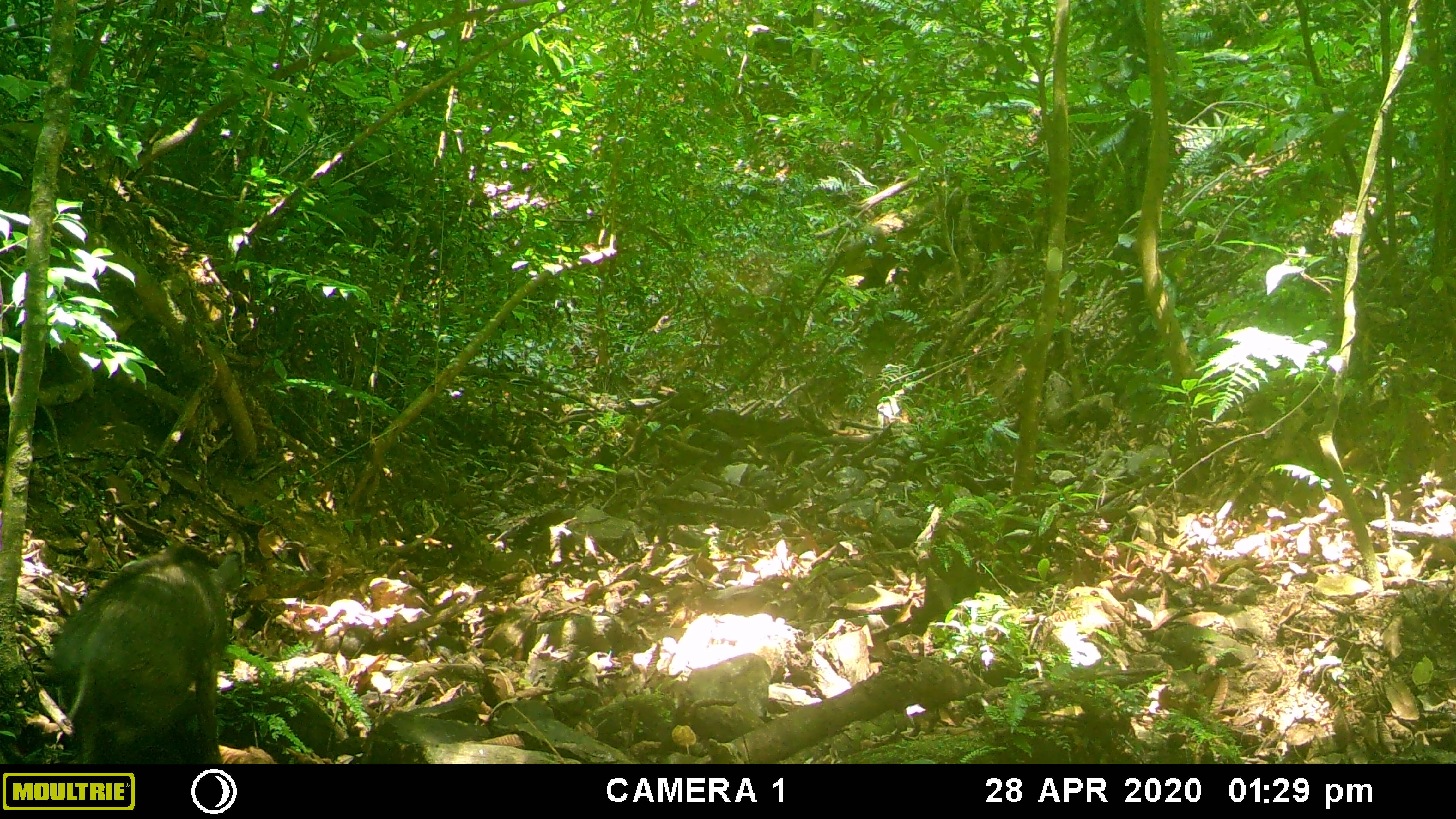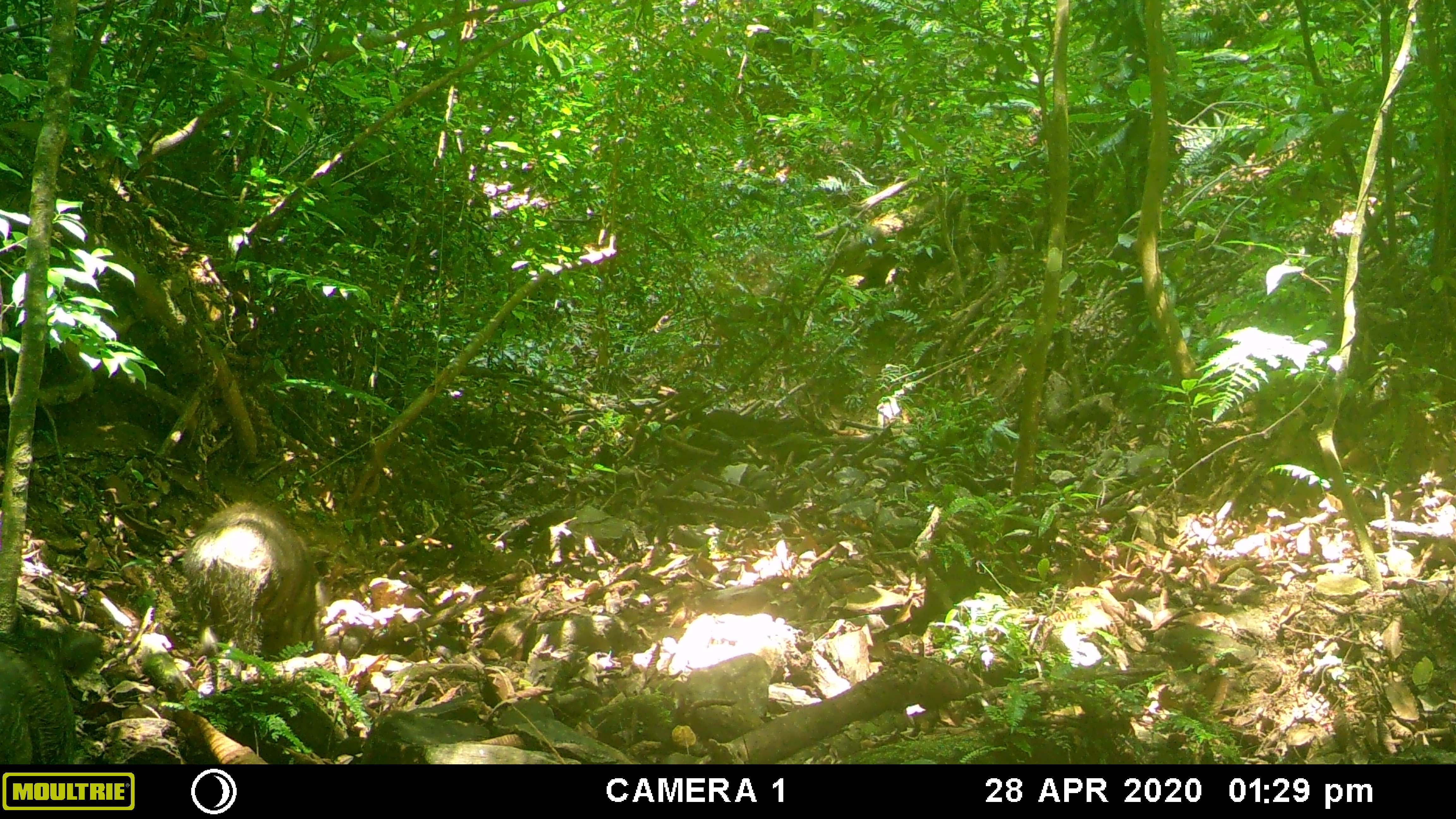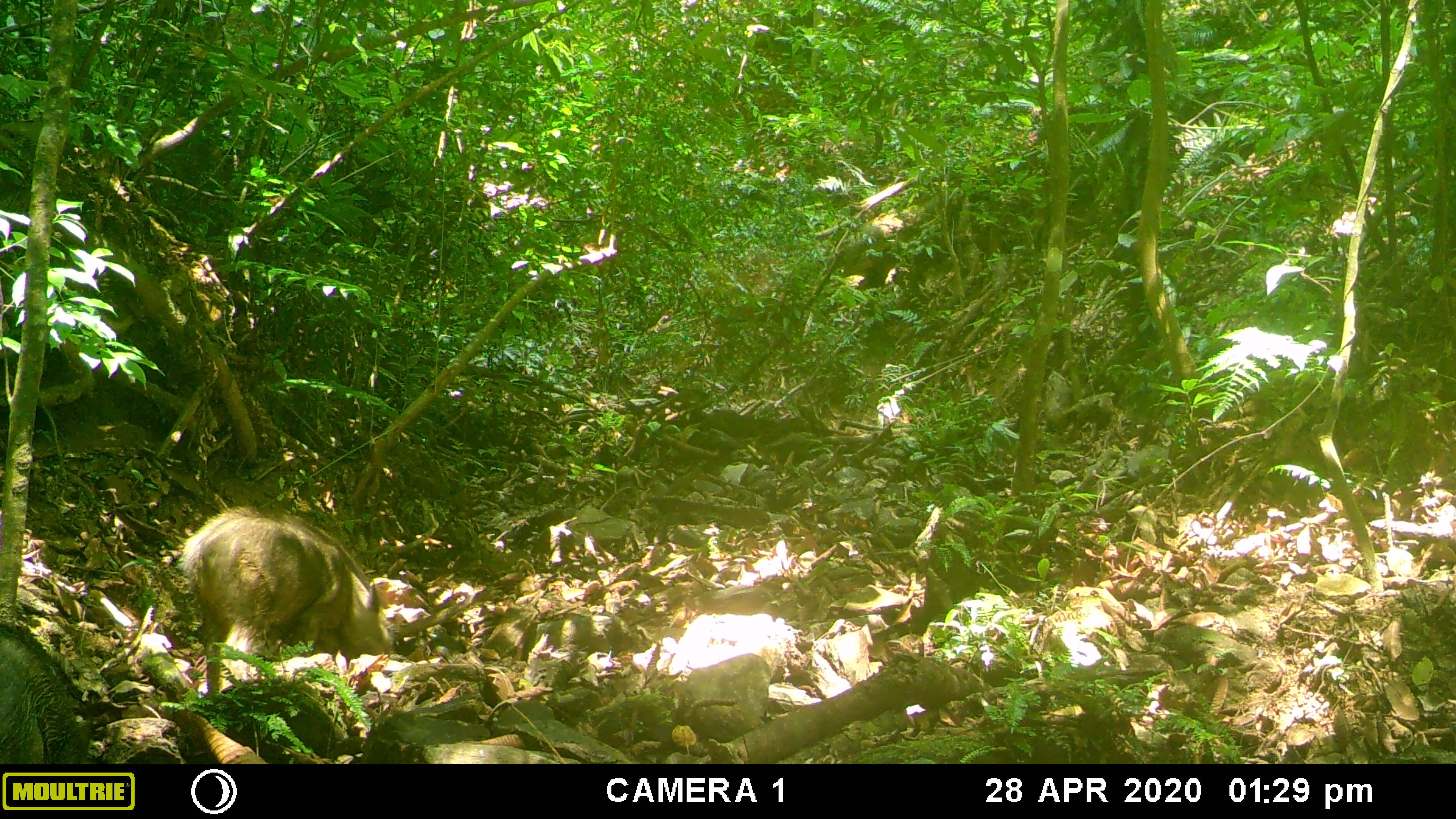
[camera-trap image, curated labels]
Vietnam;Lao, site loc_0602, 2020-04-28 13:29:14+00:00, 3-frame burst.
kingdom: Animalia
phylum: Chordata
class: Mammalia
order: Artiodactyla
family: Suidae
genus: Sus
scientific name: Sus scrofa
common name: eurasian wild pig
Eurasian wild pig (Sus scrofa). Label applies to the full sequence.